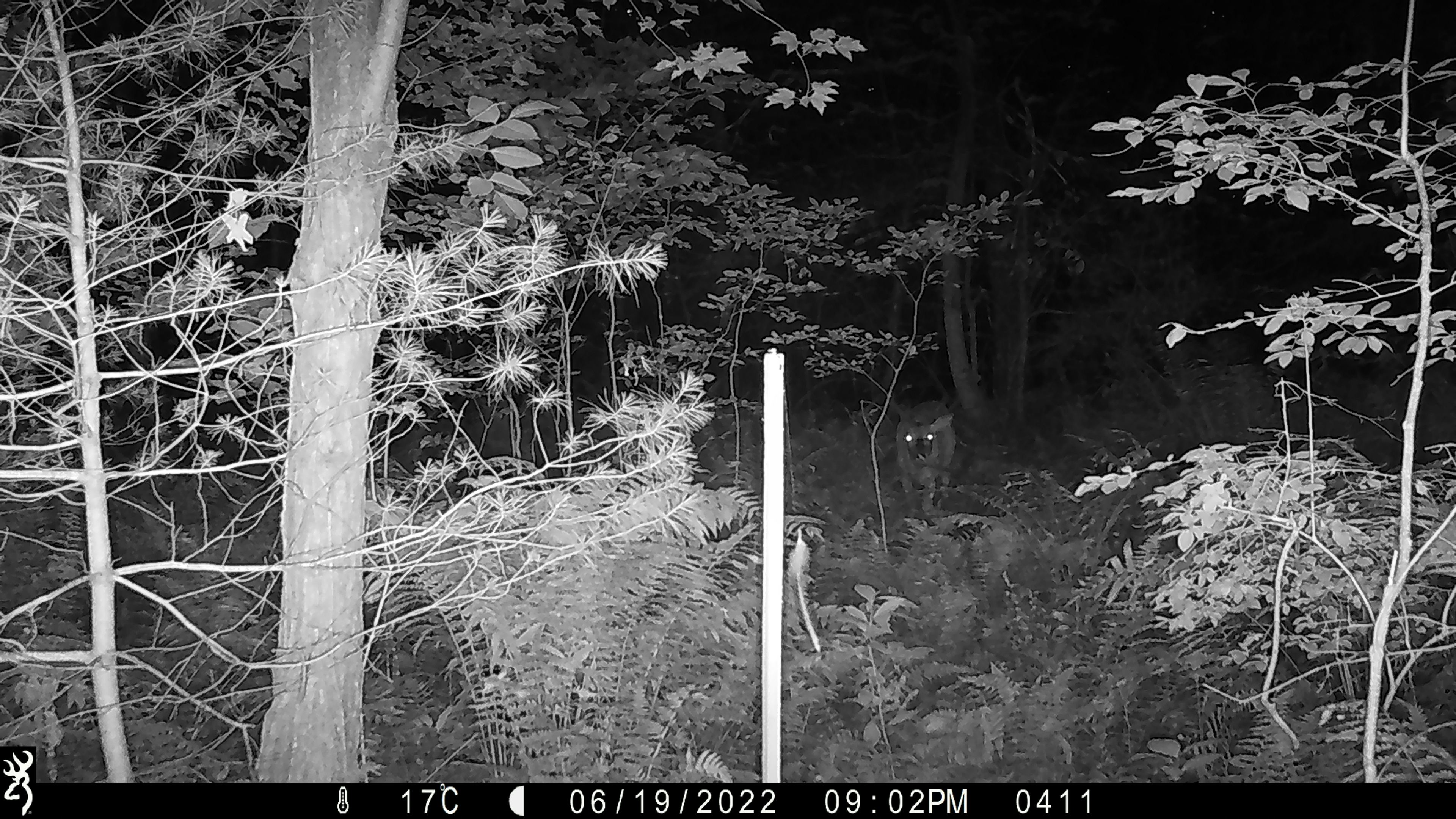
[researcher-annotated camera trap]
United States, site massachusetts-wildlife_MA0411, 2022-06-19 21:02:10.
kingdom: Animalia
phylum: Chordata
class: Mammalia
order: Artiodactyla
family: Cervidae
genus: Odocoileus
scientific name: Odocoileus virginianus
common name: white-tailed deer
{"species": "white-tailed deer (Odocoileus virginianus)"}